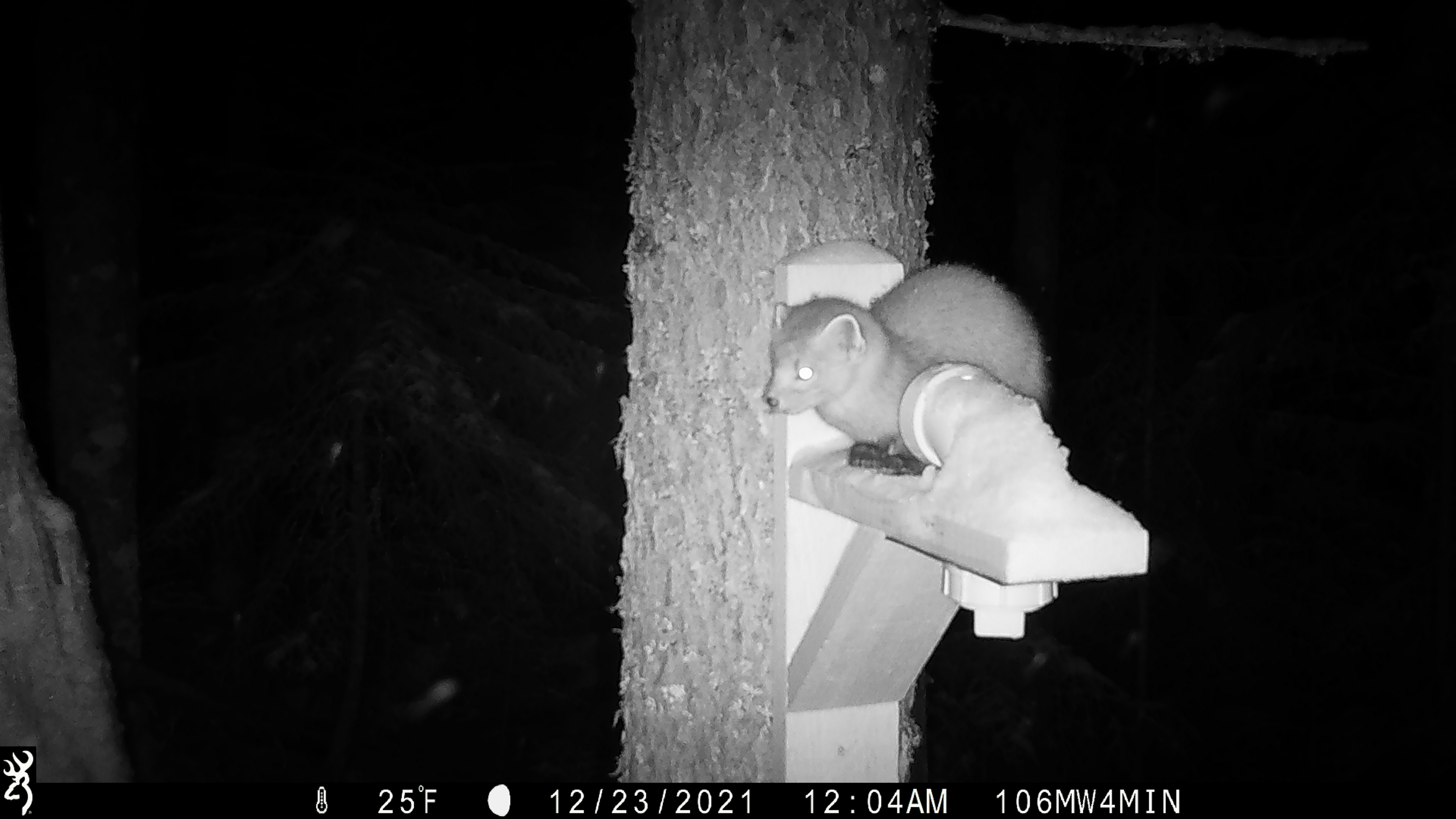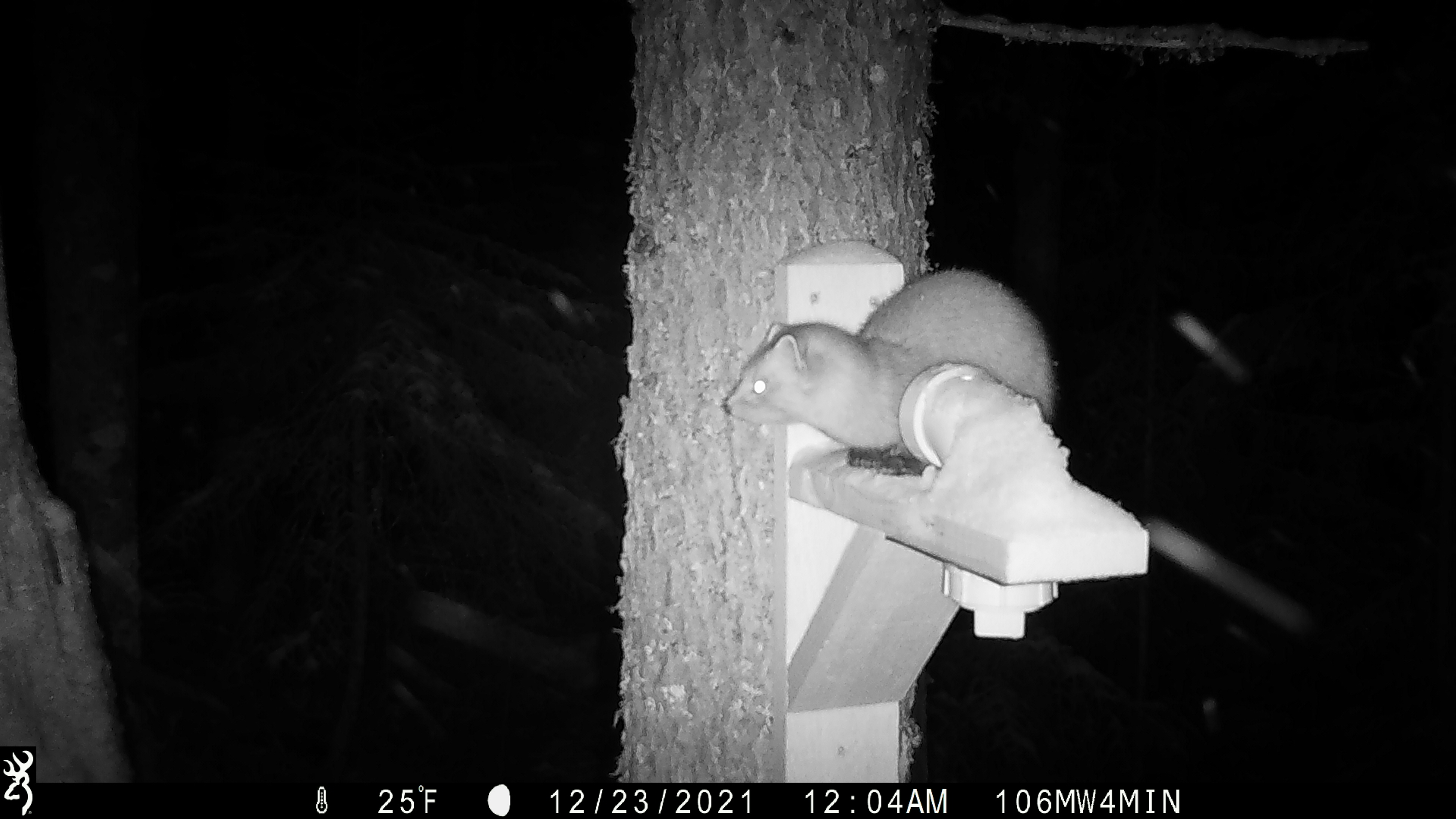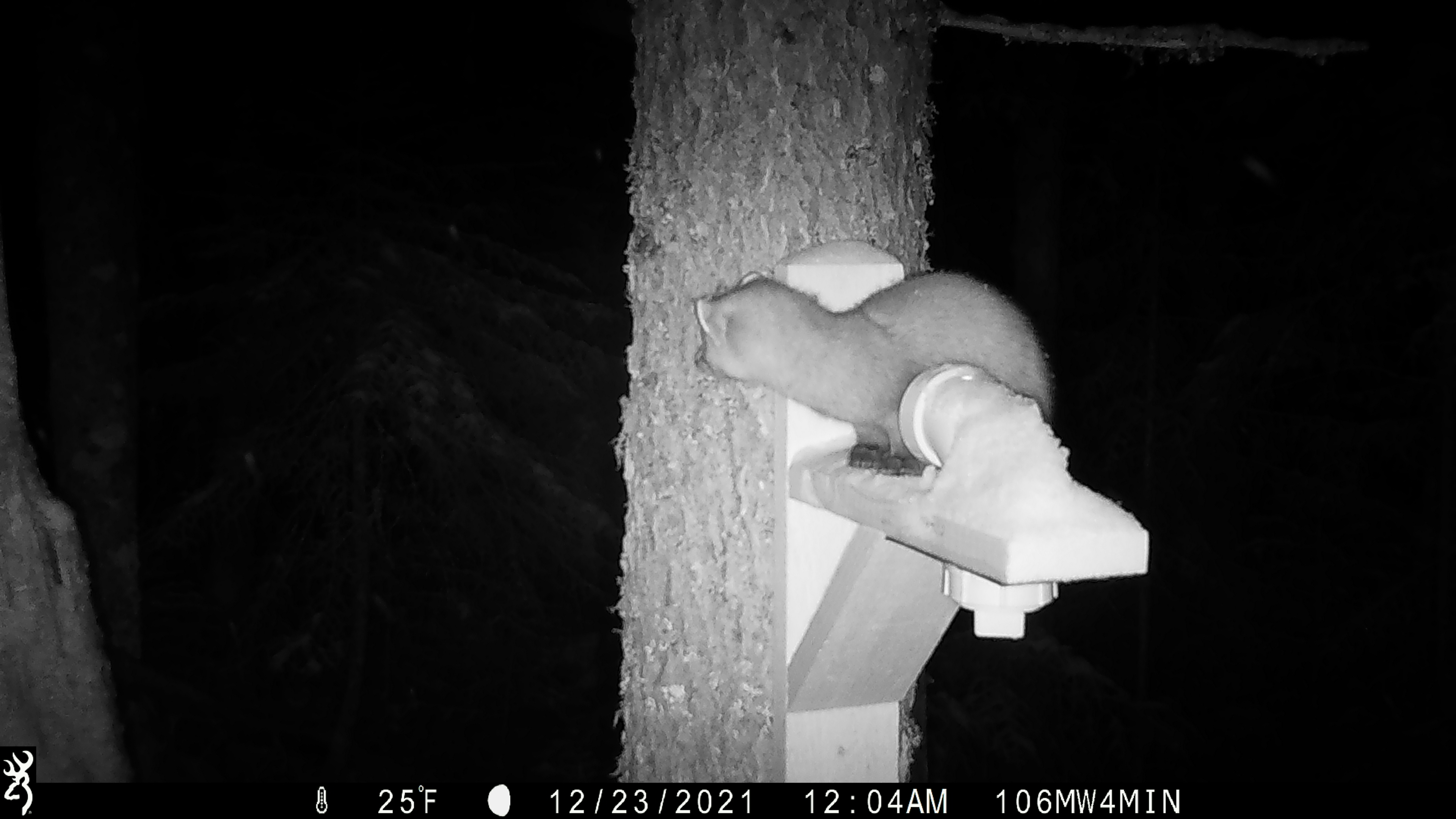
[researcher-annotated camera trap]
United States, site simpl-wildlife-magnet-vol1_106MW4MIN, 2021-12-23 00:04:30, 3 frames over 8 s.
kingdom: Animalia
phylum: Chordata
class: Mammalia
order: Carnivora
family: Mustelidae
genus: Martes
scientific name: Martes americana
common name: american marten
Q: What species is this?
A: American marten (Martes americana).